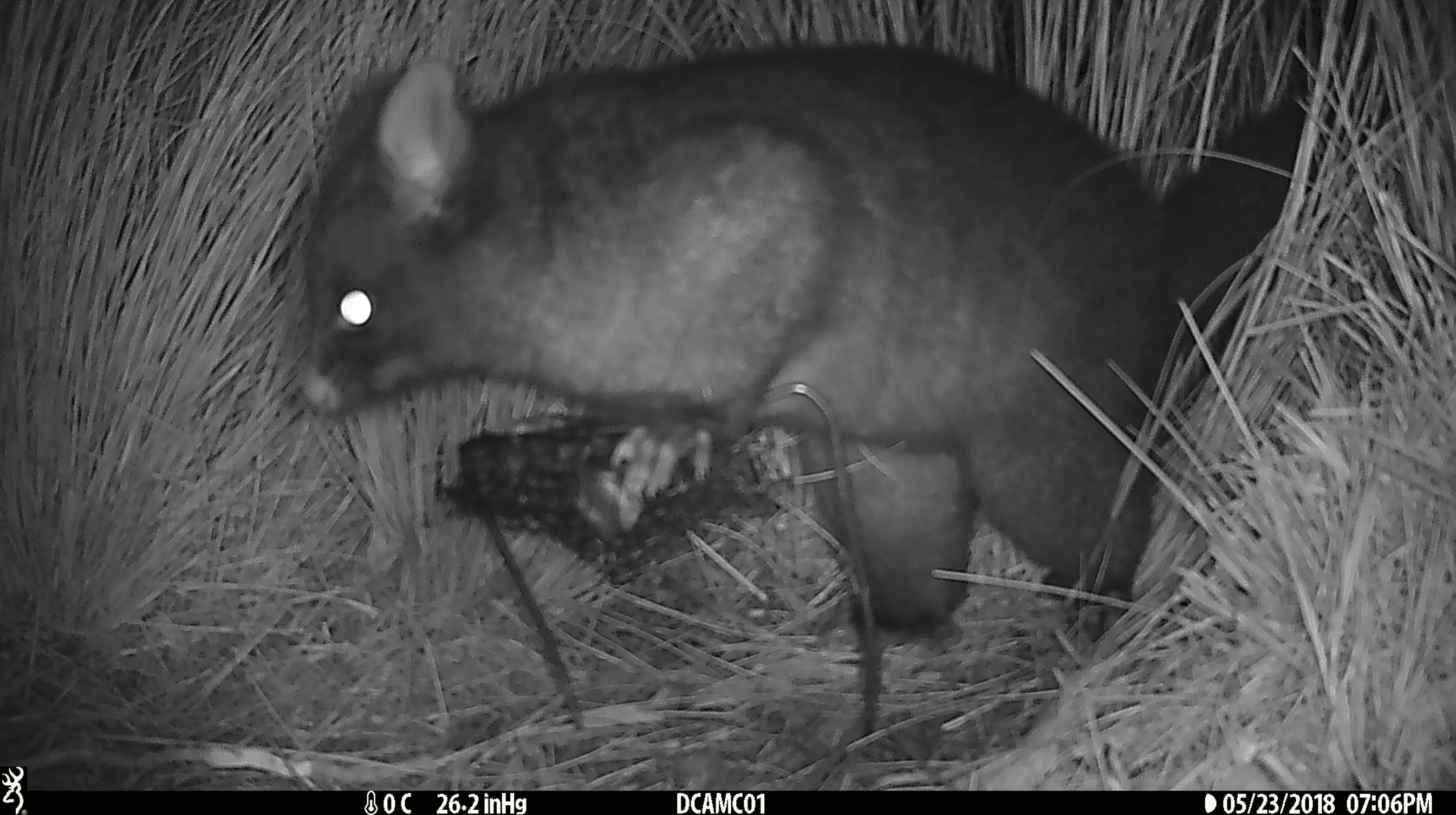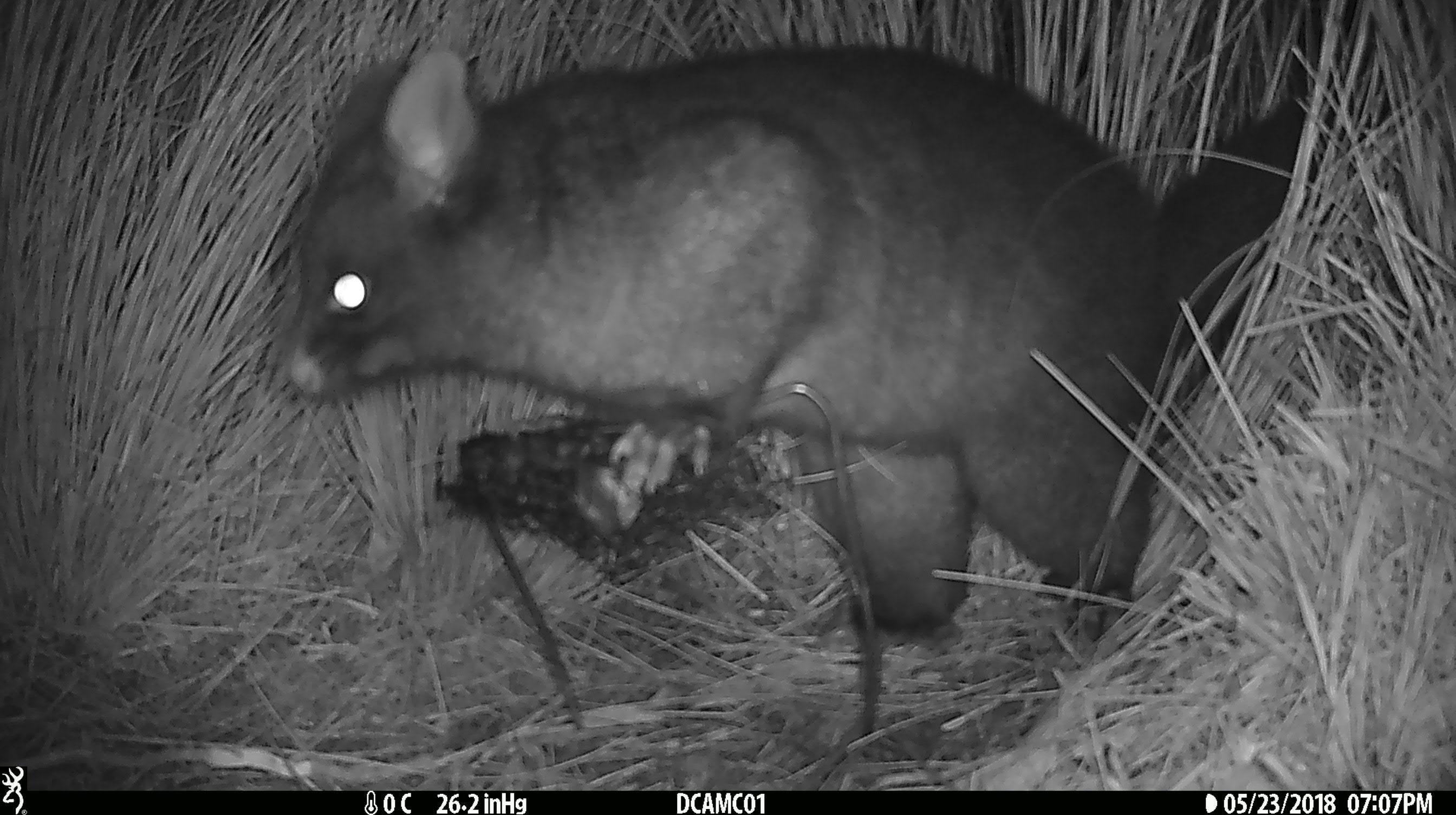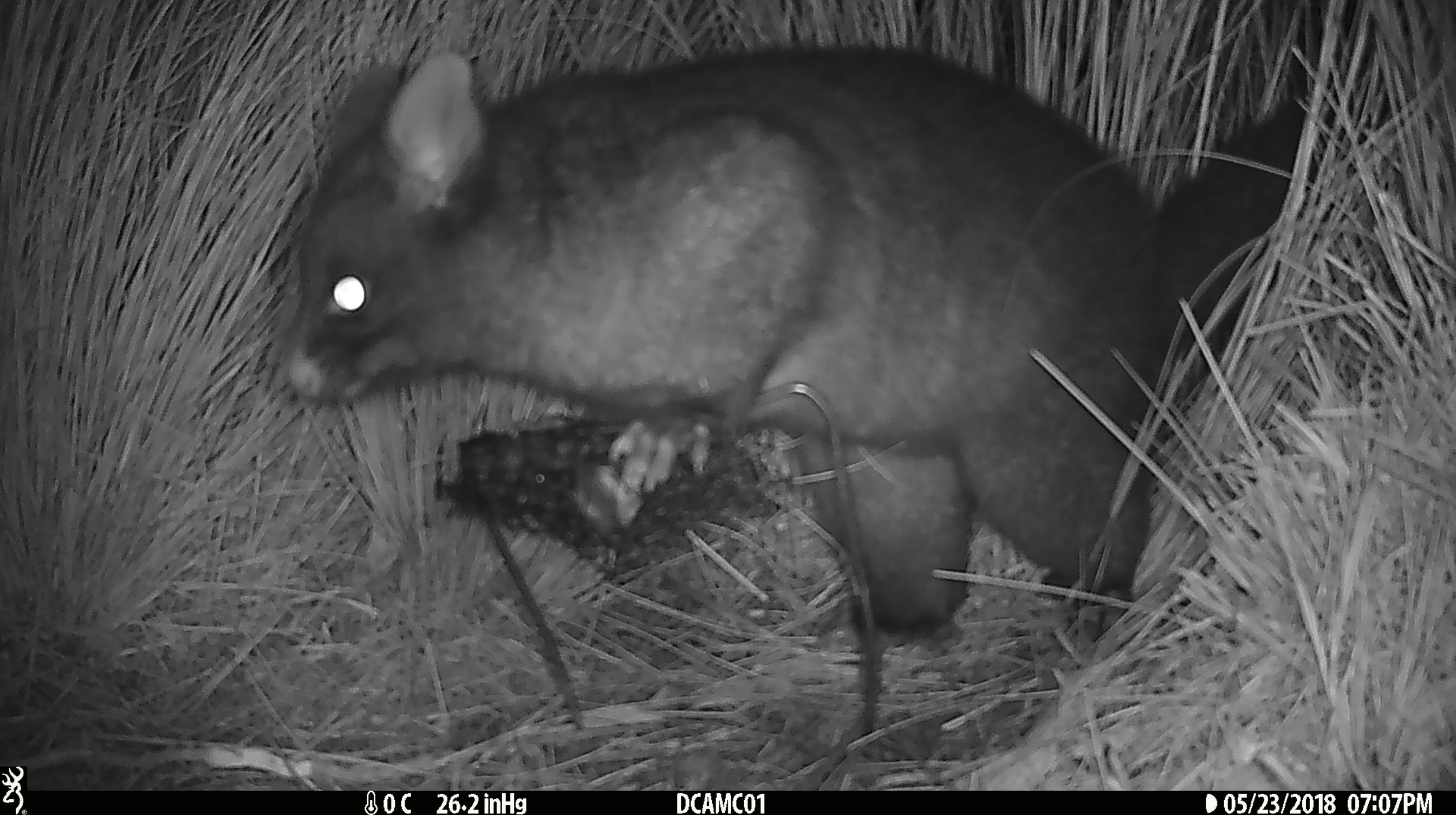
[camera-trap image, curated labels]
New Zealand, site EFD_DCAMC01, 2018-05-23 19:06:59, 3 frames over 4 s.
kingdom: Animalia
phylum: Chordata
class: Mammalia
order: Diprotodontia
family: Phalangeridae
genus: Trichosurus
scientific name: Trichosurus vulpecula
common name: common brushtail possum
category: possum